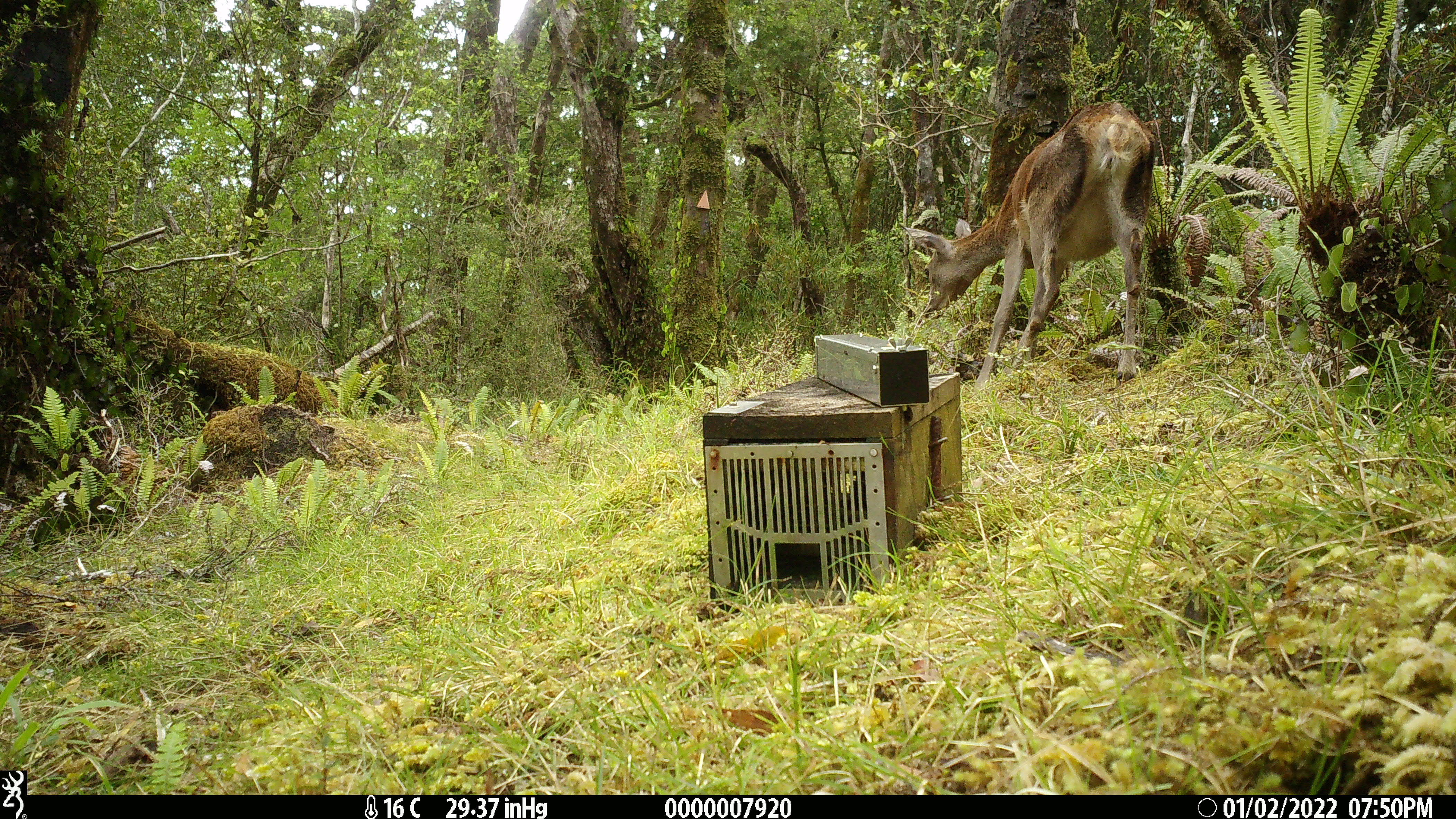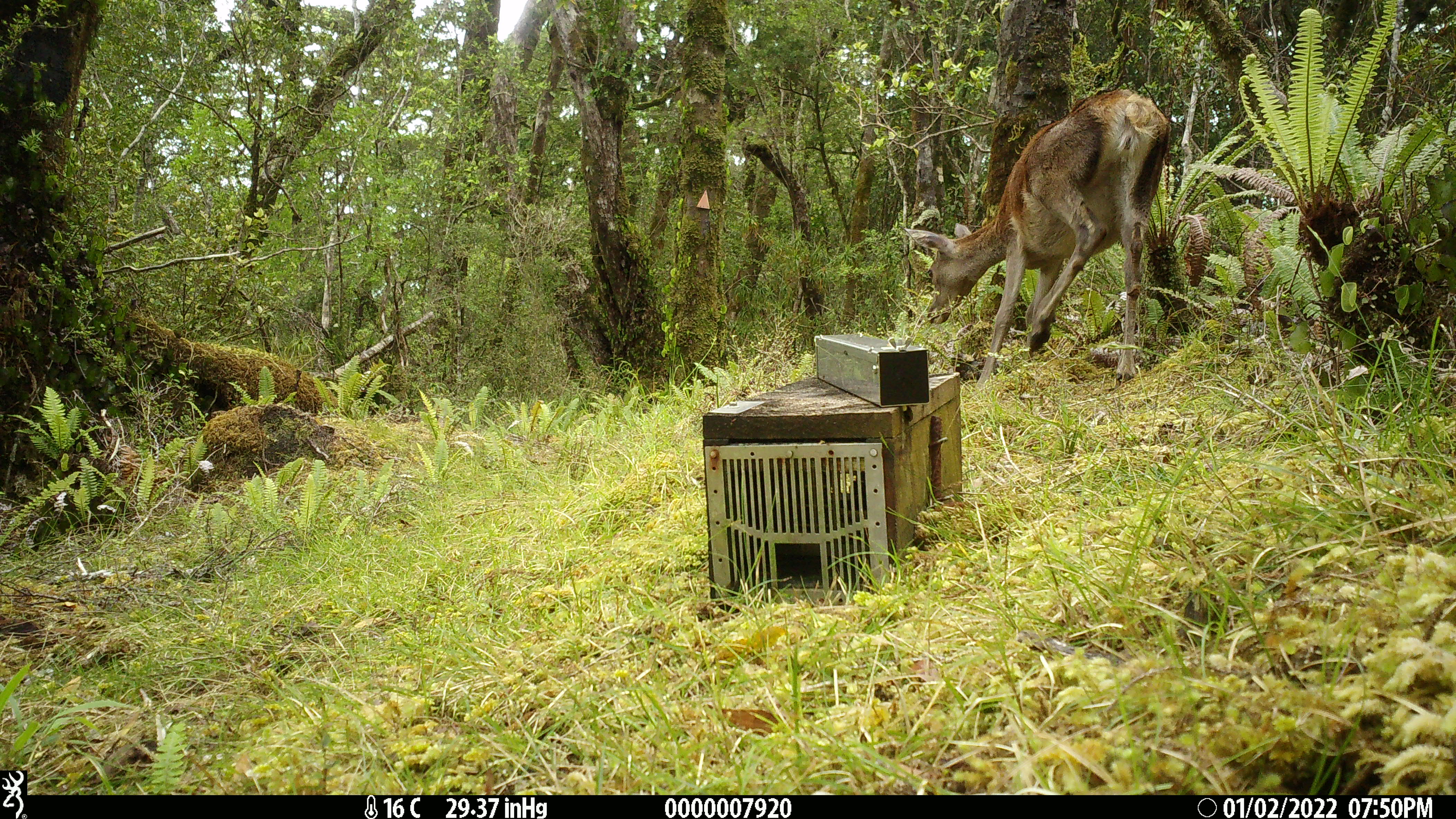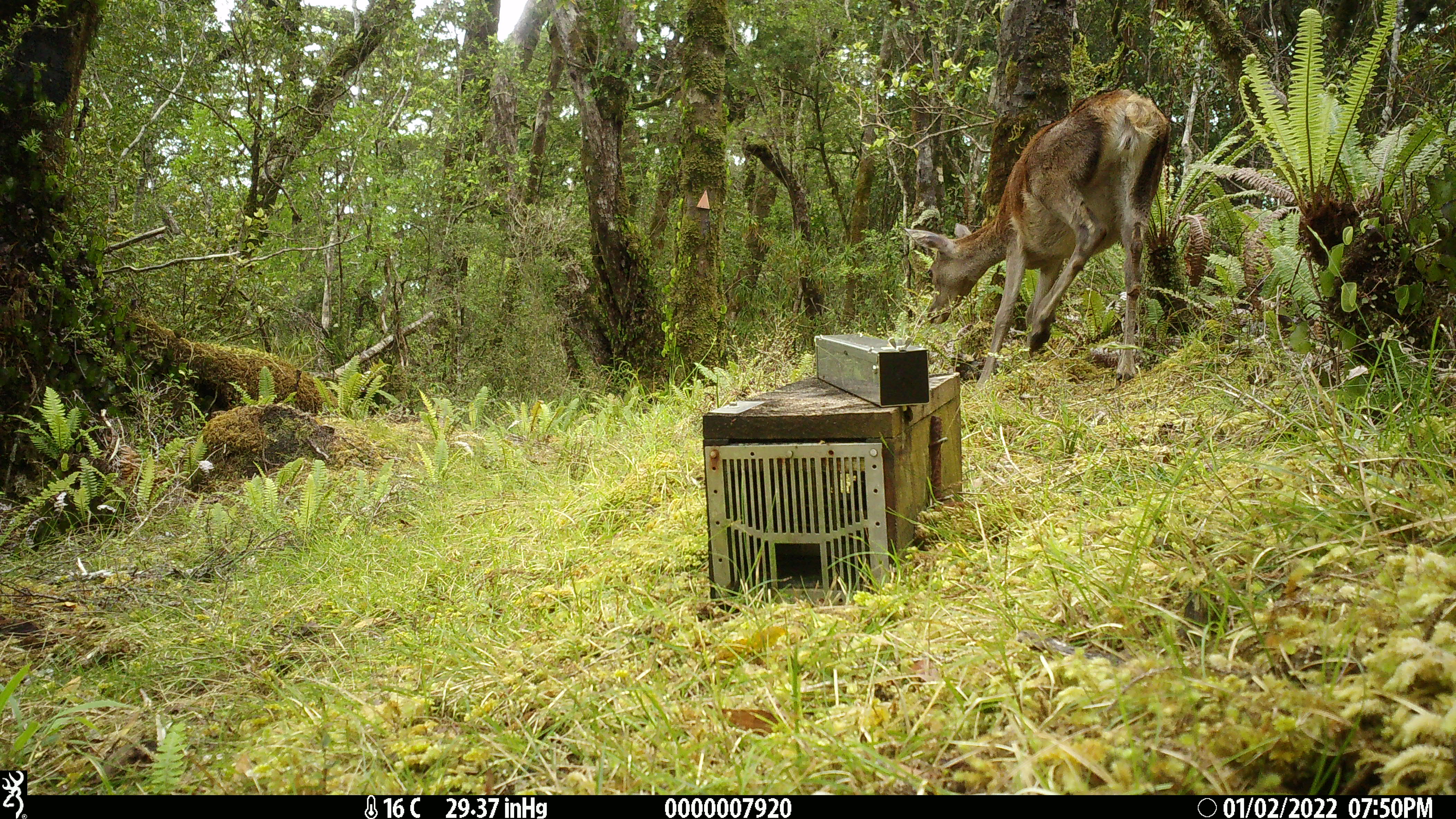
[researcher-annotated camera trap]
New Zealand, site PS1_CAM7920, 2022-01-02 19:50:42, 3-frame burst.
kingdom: Animalia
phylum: Chordata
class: Mammalia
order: Artiodactyla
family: Cervidae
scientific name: Cervidae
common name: deer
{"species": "deer (Cervidae)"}